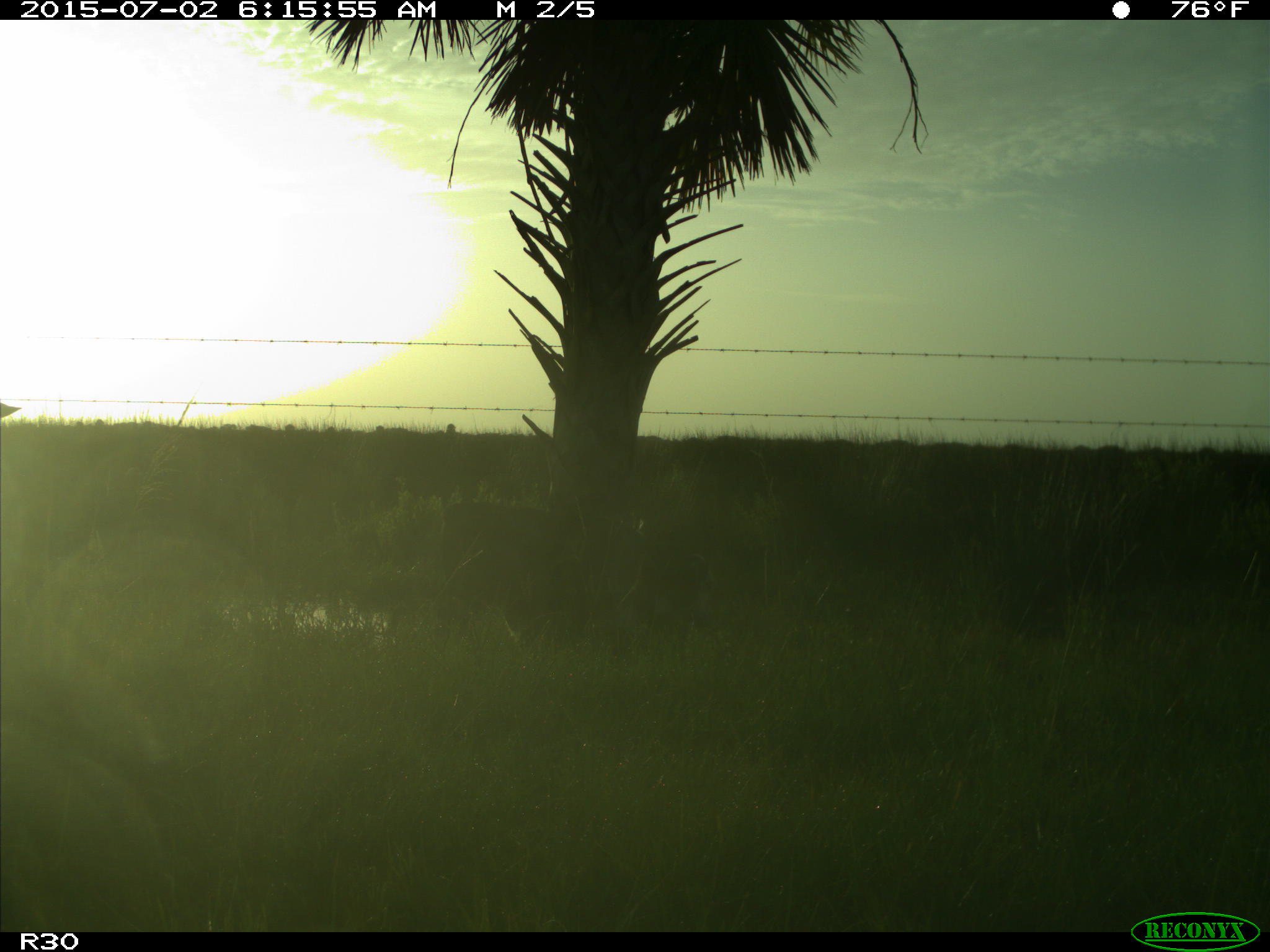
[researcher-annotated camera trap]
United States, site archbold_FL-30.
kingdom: Animalia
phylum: Chordata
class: Mammalia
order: Artiodactyla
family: Bovidae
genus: Bos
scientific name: Bos taurus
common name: domestic cow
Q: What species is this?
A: Bos taurus (domestic cow).